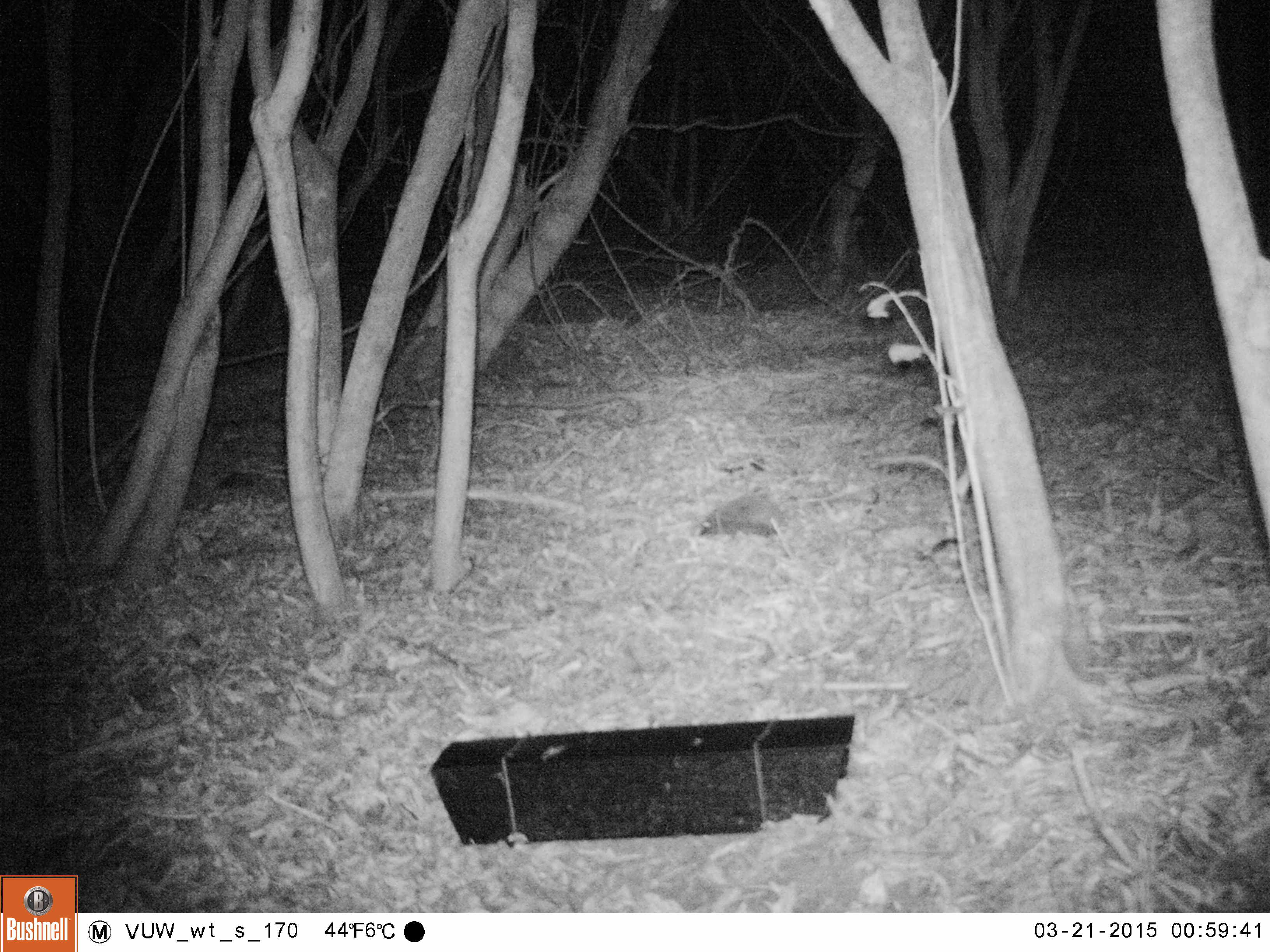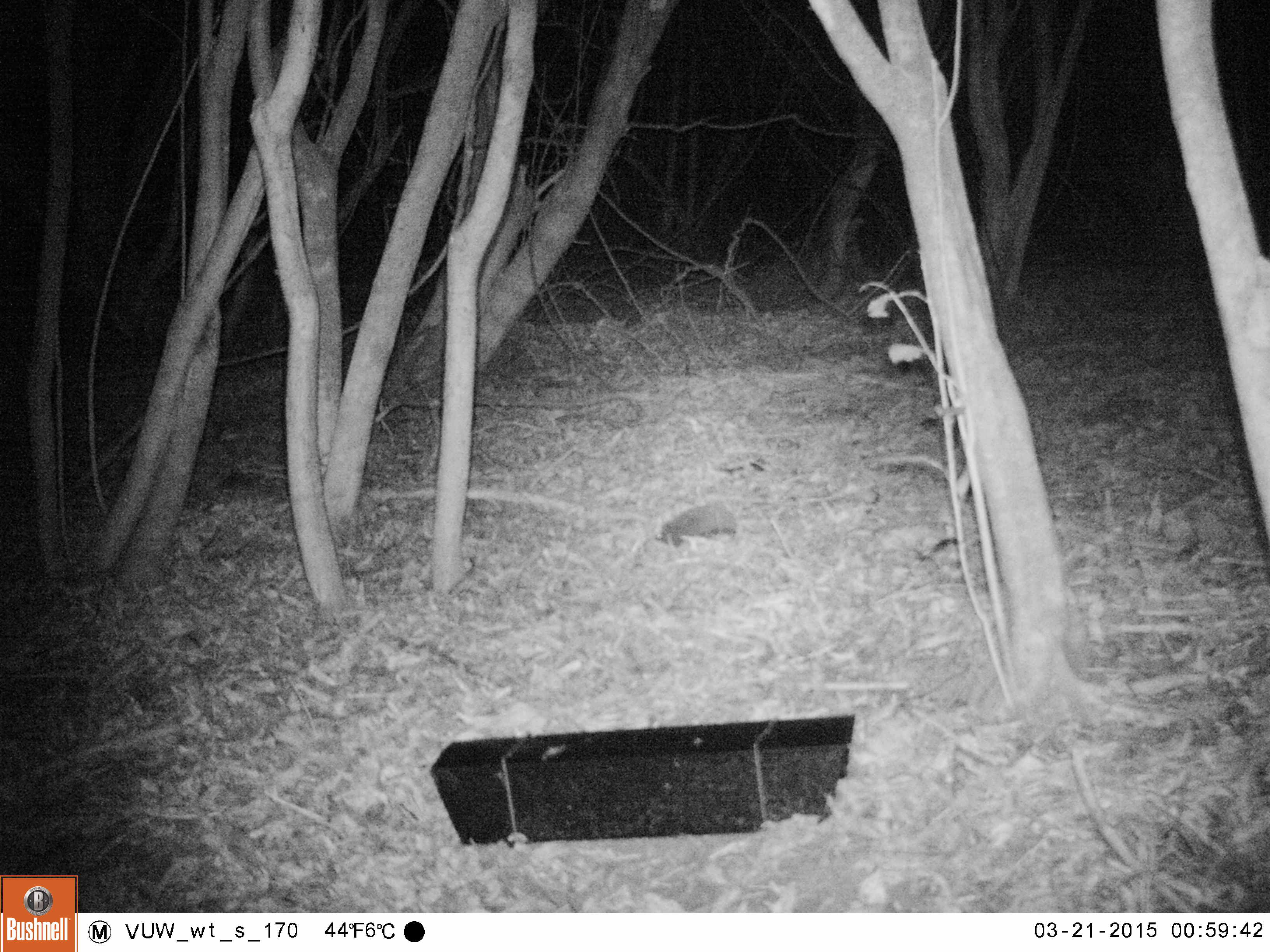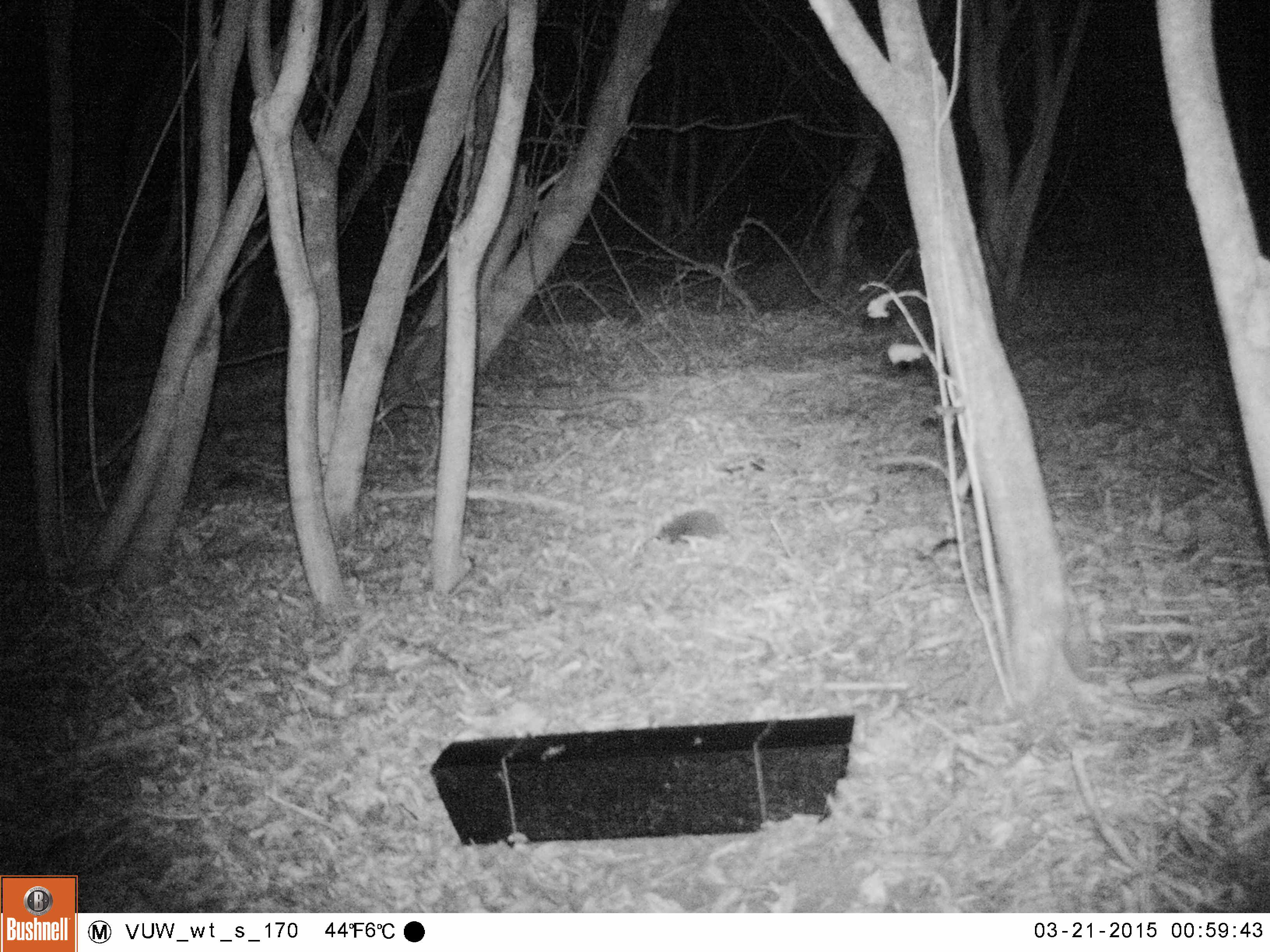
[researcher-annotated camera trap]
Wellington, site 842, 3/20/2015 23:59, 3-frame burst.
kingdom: Animalia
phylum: Chordata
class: Mammalia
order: Eulipotyphla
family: Erinaceidae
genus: Erinaceus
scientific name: Erinaceus europaeus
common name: hedgehog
Hedgehog (Erinaceus europaeus).